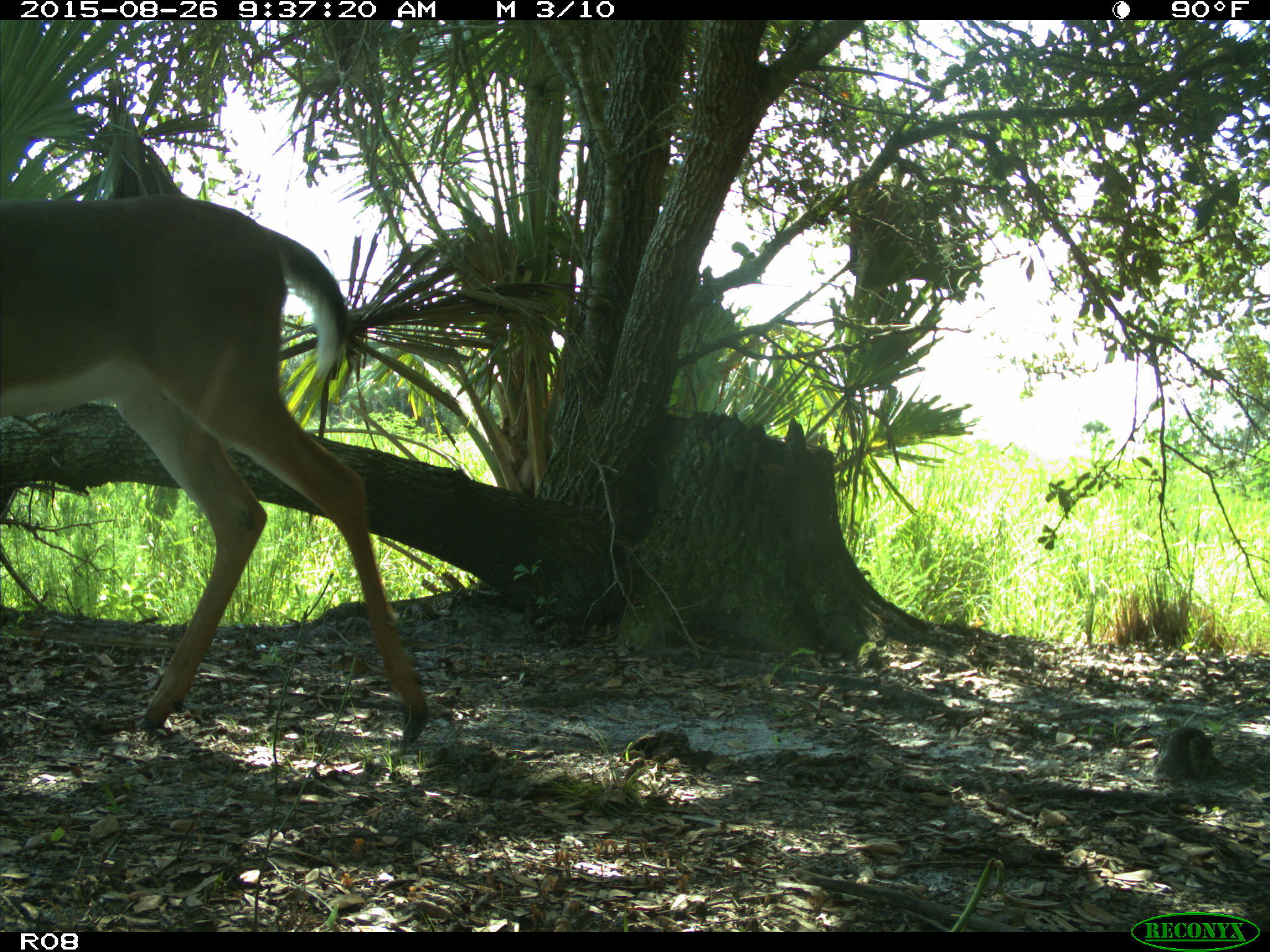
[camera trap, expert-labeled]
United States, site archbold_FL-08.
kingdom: Animalia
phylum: Chordata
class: Mammalia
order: Artiodactyla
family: Cervidae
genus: Odocoileus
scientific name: Odocoileus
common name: deer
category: unidentified deer